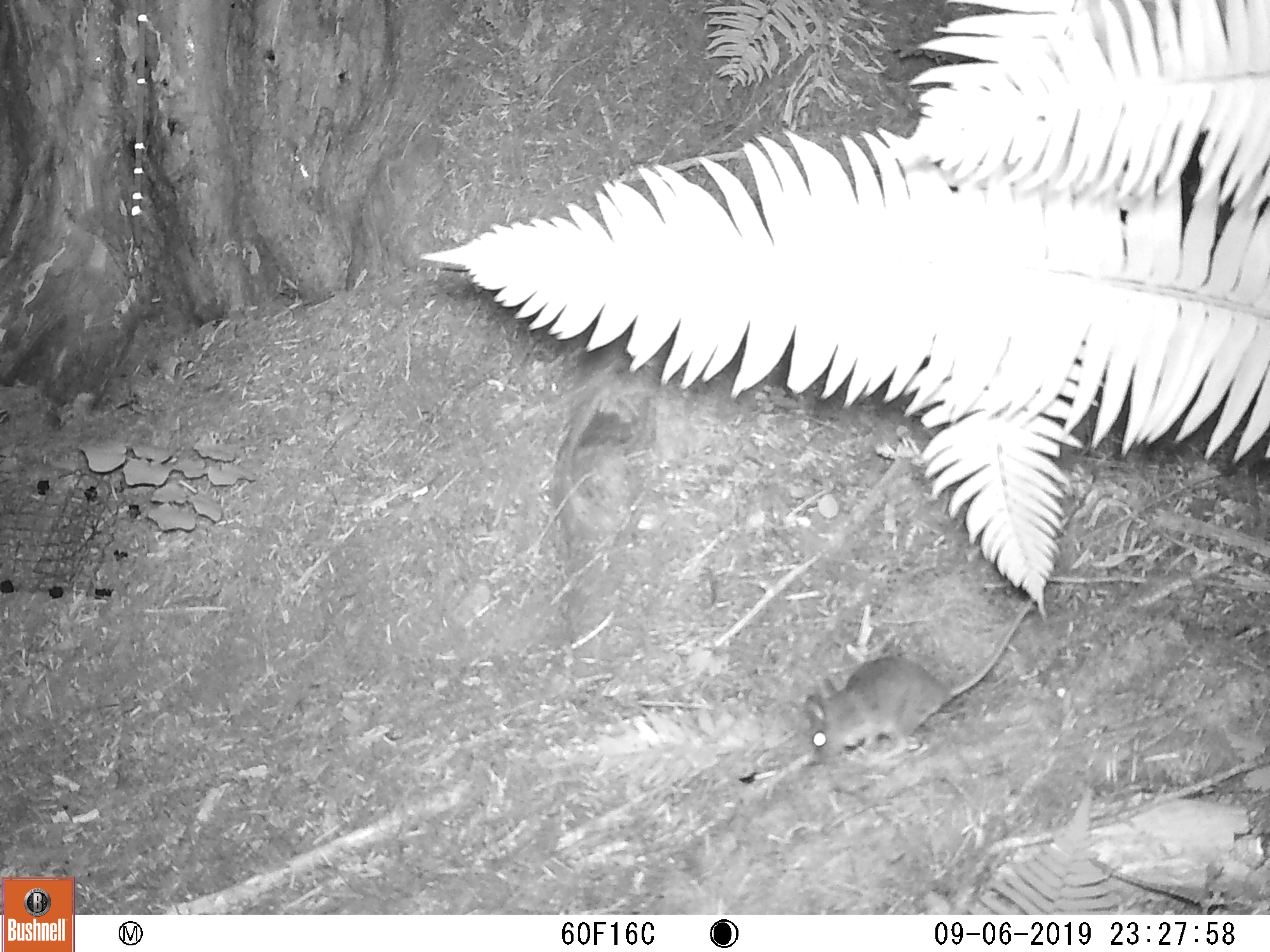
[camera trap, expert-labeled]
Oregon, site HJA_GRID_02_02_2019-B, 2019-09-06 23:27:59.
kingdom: Animalia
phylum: Chordata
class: Mammalia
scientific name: Mammalia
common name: small mammal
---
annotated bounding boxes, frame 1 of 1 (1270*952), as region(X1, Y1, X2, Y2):
small mammal: region(793, 583, 1048, 787)